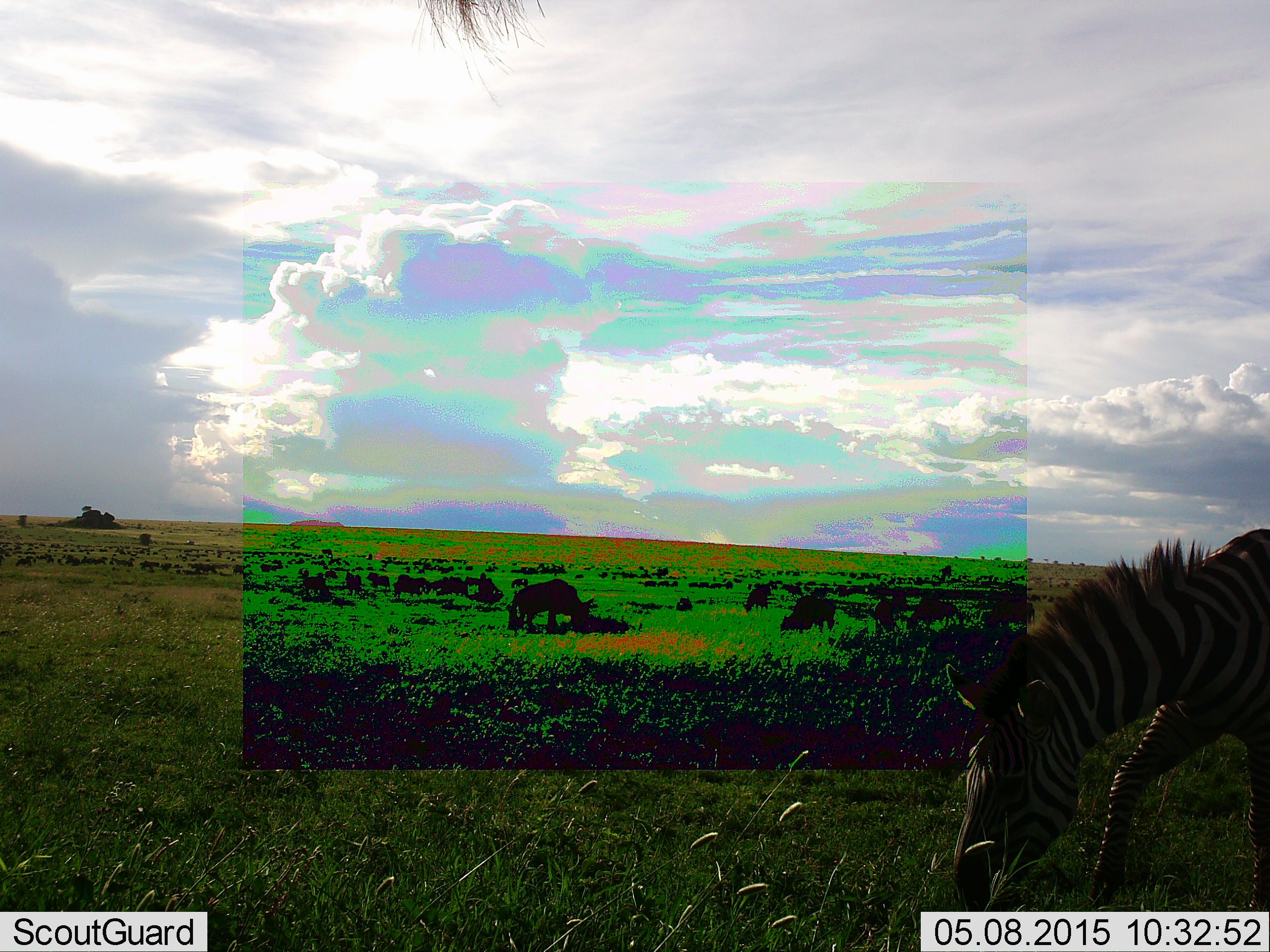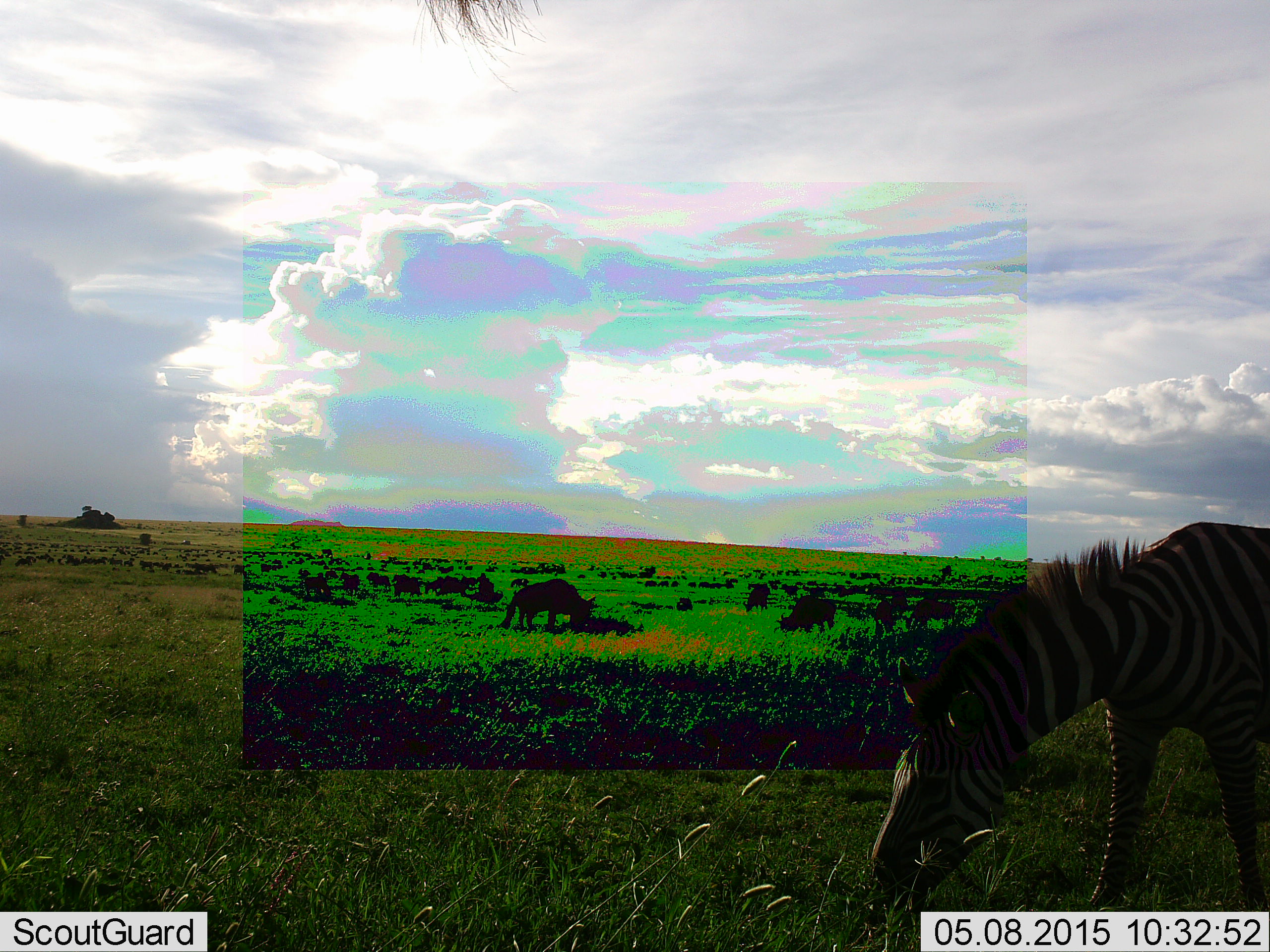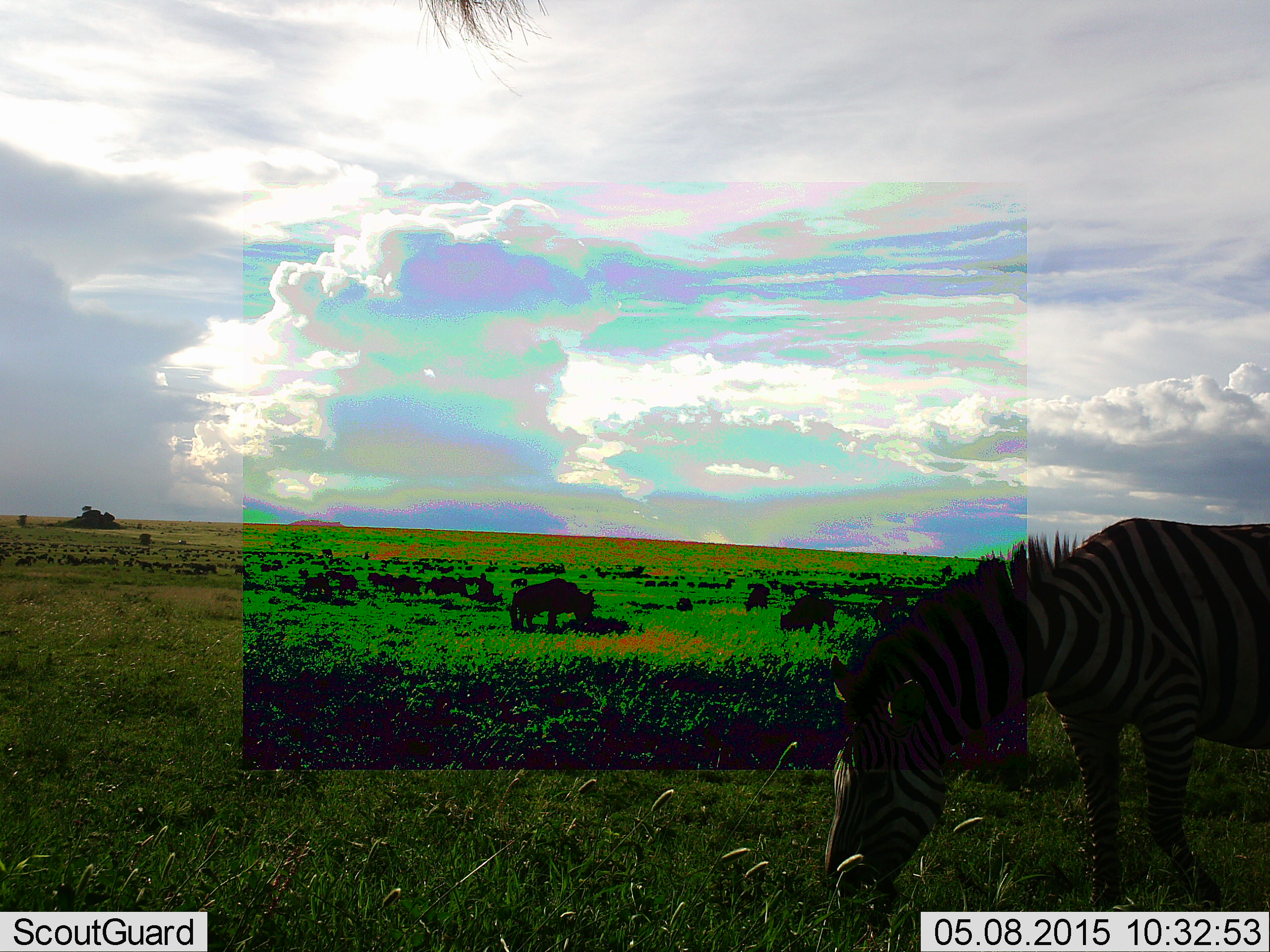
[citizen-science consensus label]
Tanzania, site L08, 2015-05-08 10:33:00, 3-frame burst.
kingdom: Animalia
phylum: Chordata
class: Mammalia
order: Artiodactyla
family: Bovidae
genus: Connochaetes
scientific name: Connochaetes taurinus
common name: blue wildebeest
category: wildebeest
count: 11-50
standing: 30%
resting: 0%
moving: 40%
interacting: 0%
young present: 0%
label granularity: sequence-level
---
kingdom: Animalia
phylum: Chordata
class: Mammalia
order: Perissodactyla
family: Equidae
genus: Equus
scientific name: Equus quagga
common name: plains zebra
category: zebra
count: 1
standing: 12%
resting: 0%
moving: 12%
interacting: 0%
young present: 0%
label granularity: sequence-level